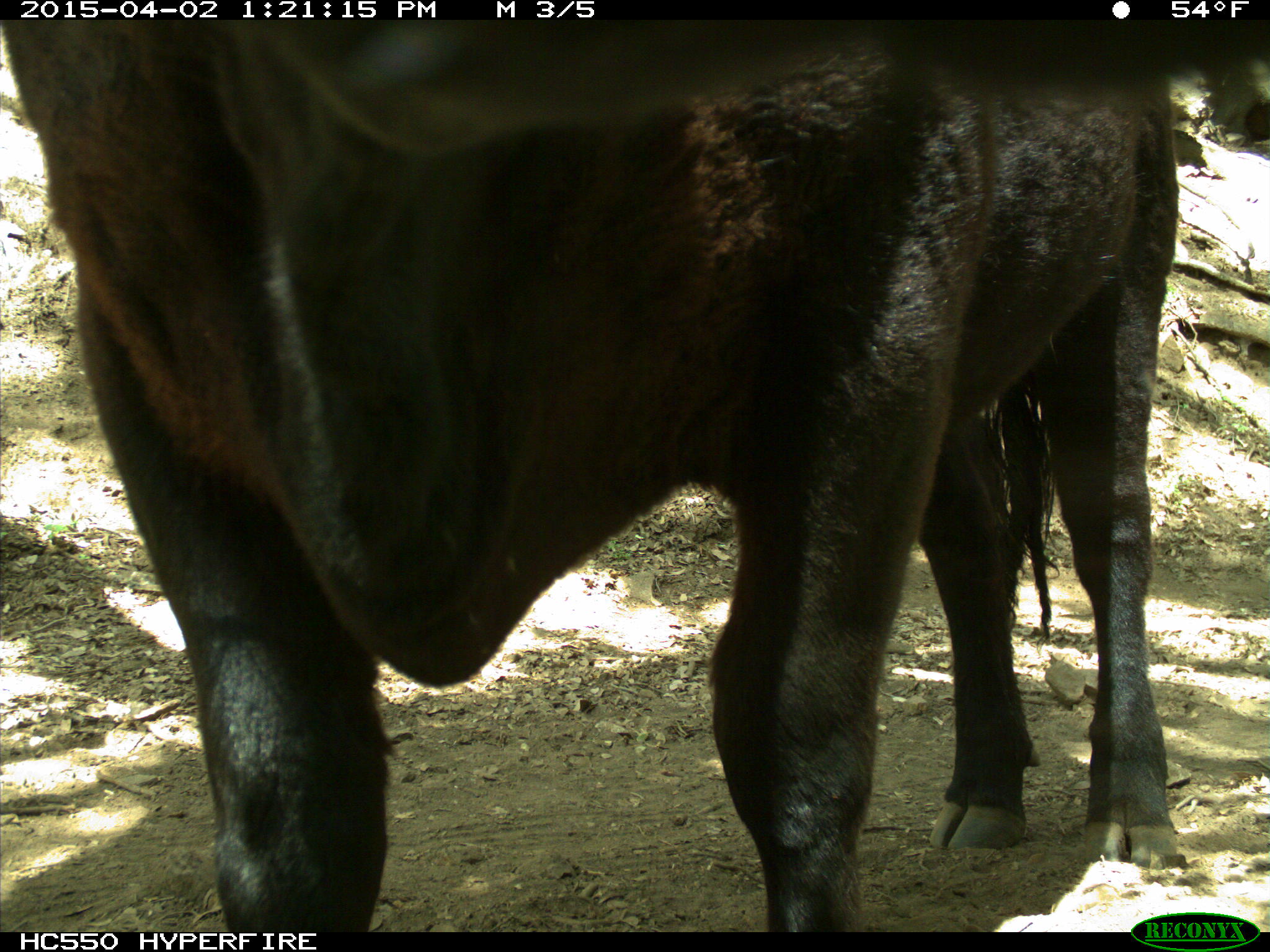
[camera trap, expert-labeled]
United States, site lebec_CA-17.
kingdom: Animalia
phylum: Chordata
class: Mammalia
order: Artiodactyla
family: Bovidae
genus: Bos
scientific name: Bos taurus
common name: domestic cow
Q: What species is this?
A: Bos taurus (domestic cow).